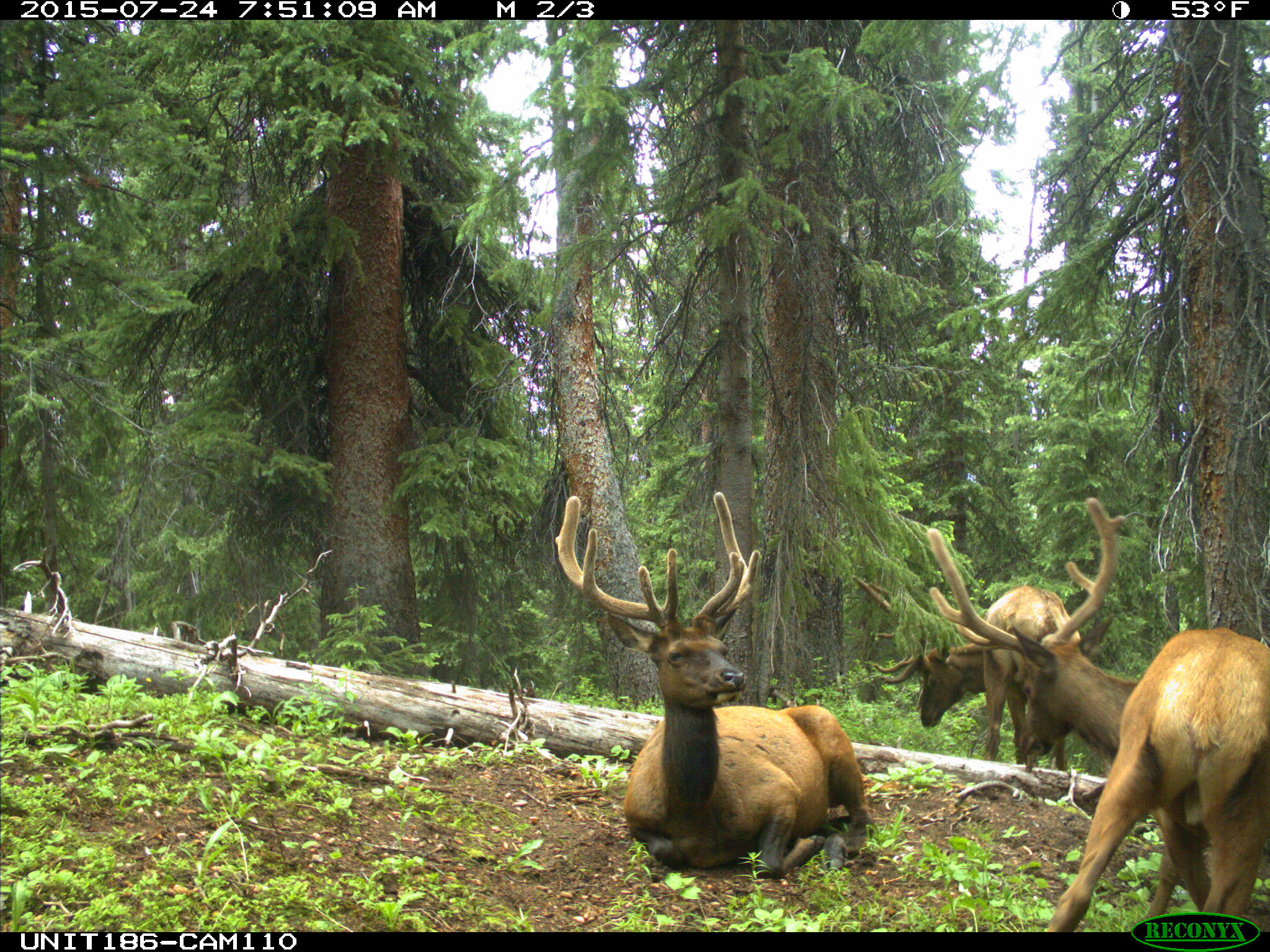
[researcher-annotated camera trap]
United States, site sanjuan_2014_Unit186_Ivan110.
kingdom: Animalia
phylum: Chordata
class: Mammalia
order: Artiodactyla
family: Cervidae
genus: Cervus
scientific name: Cervus elaphus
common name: red deer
Cervus elaphus (red deer).